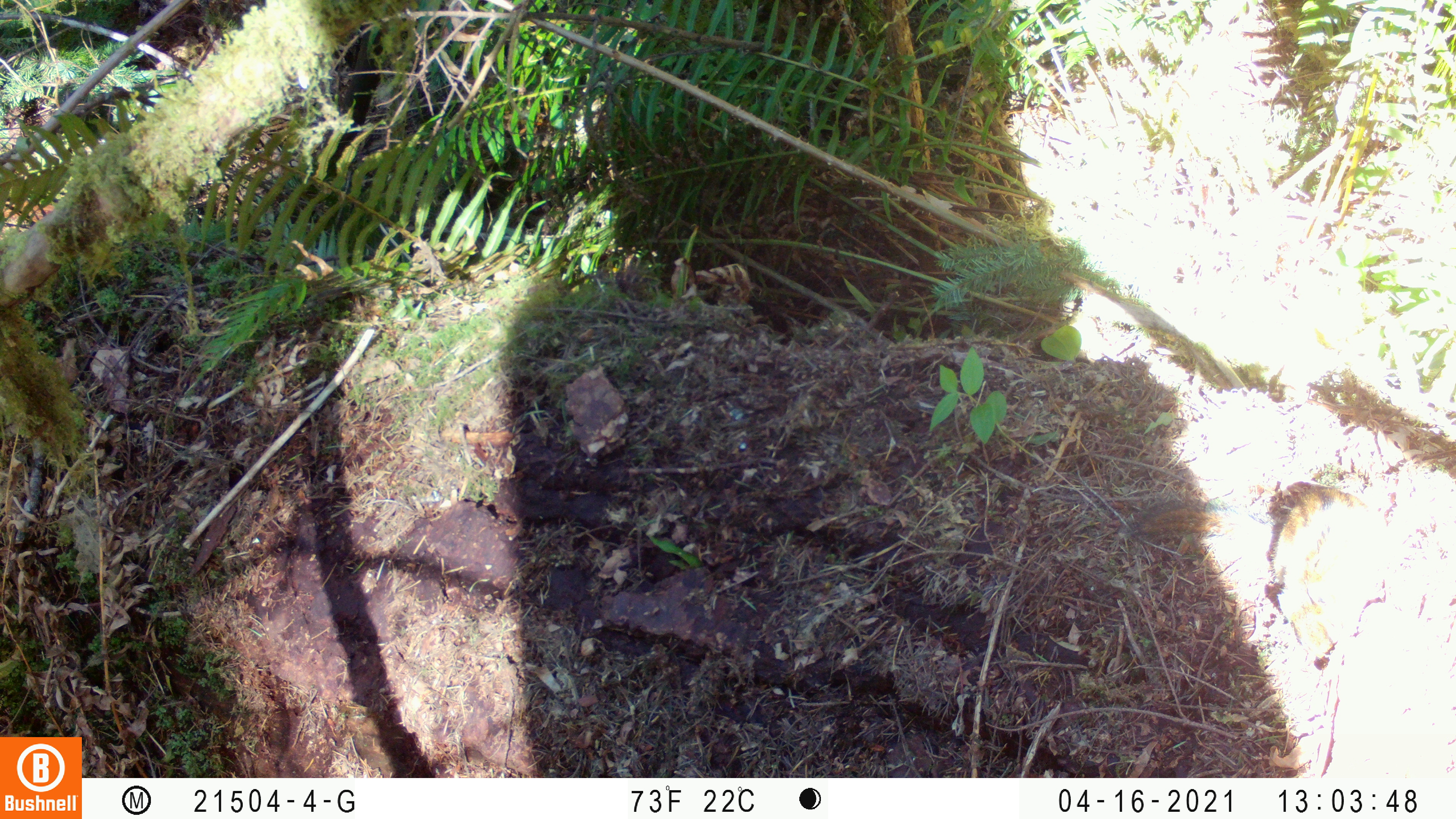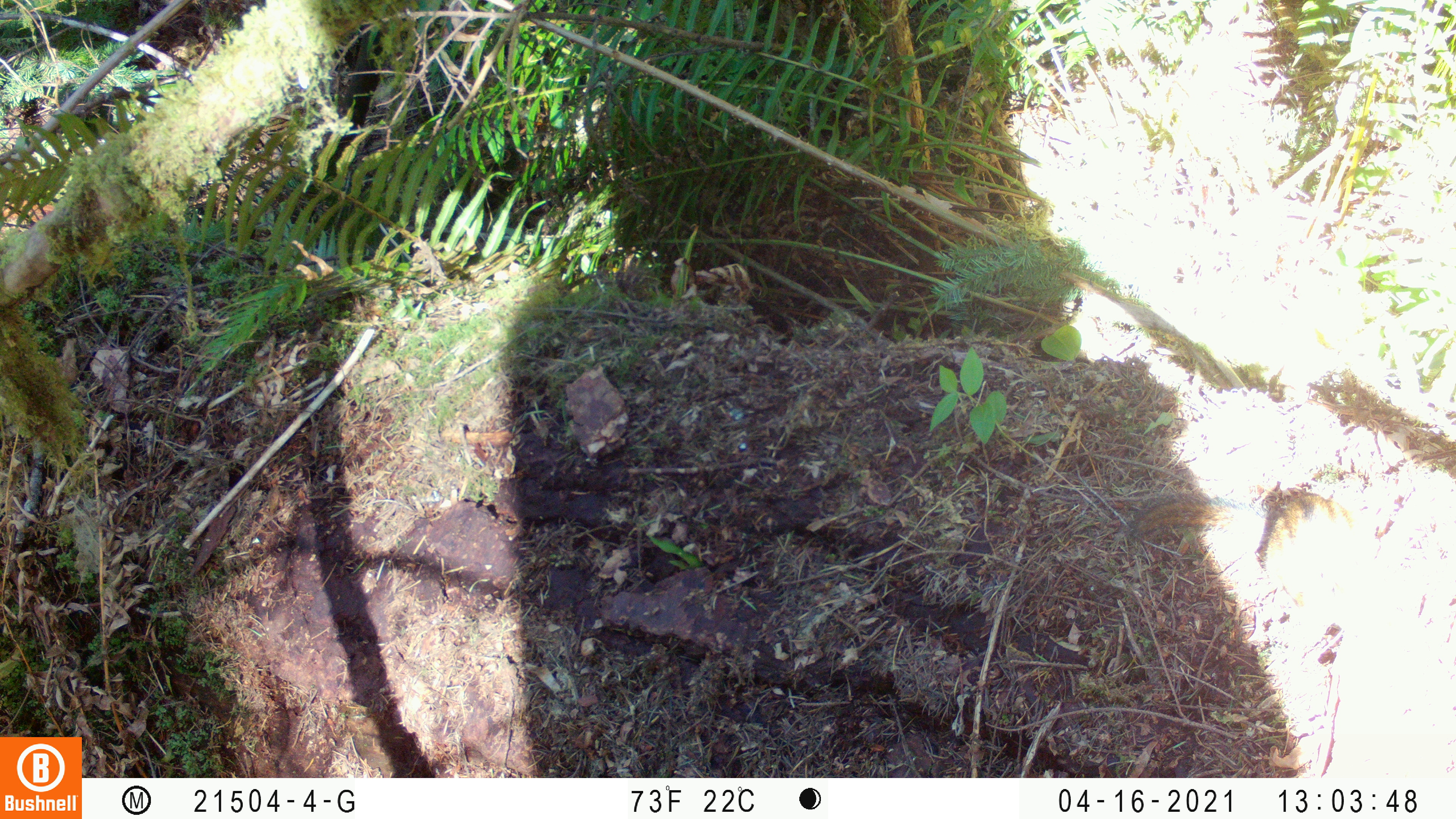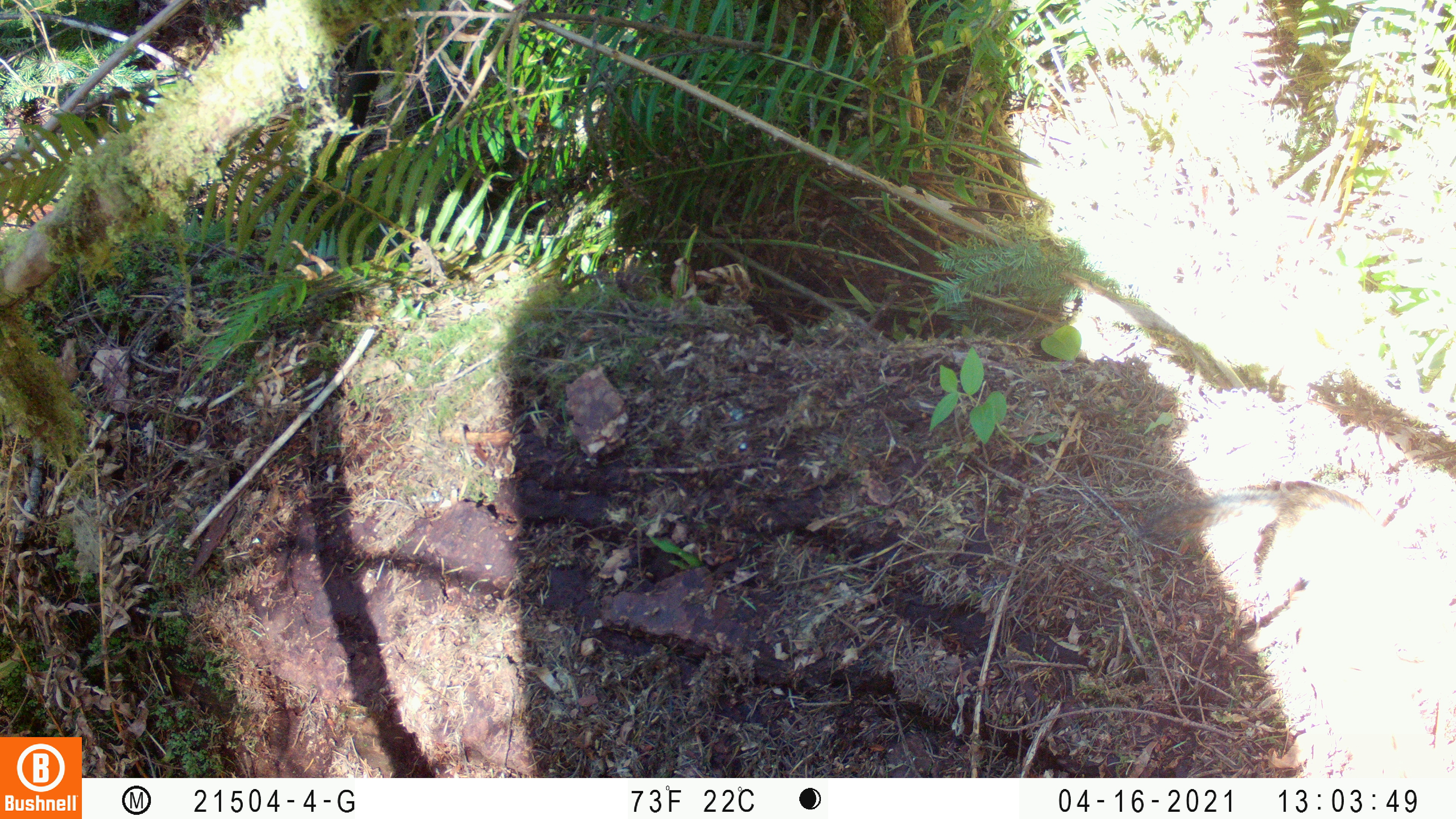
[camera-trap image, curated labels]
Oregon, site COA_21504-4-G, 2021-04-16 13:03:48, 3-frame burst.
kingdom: Animalia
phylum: Chordata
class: Mammalia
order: Rodentia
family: Sciuridae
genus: Neotamias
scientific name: Neotamias townsendii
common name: townsend's chipmunk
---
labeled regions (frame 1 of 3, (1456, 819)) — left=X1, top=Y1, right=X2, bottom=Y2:
townsend's chipmunk: left=1123, top=483, right=1383, bottom=671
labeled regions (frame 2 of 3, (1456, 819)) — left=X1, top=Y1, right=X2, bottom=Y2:
townsend's chipmunk: left=1131, top=488, right=1375, bottom=615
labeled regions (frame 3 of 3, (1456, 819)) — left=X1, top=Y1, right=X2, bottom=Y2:
townsend's chipmunk: left=1131, top=481, right=1398, bottom=580